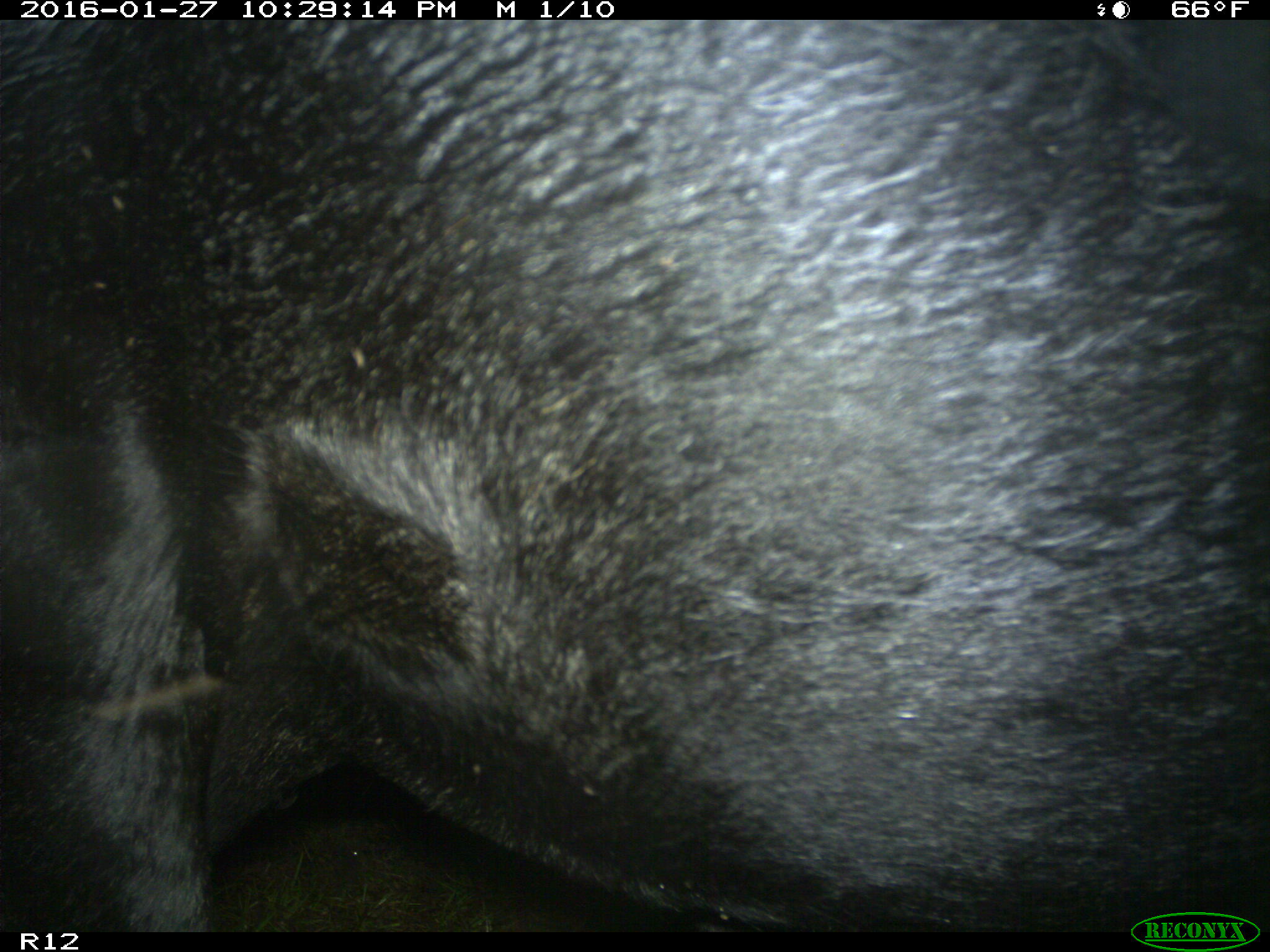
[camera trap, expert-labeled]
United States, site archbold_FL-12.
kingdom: Animalia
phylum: Chordata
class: Mammalia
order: Artiodactyla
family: Bovidae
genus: Bos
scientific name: Bos taurus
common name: domestic cow